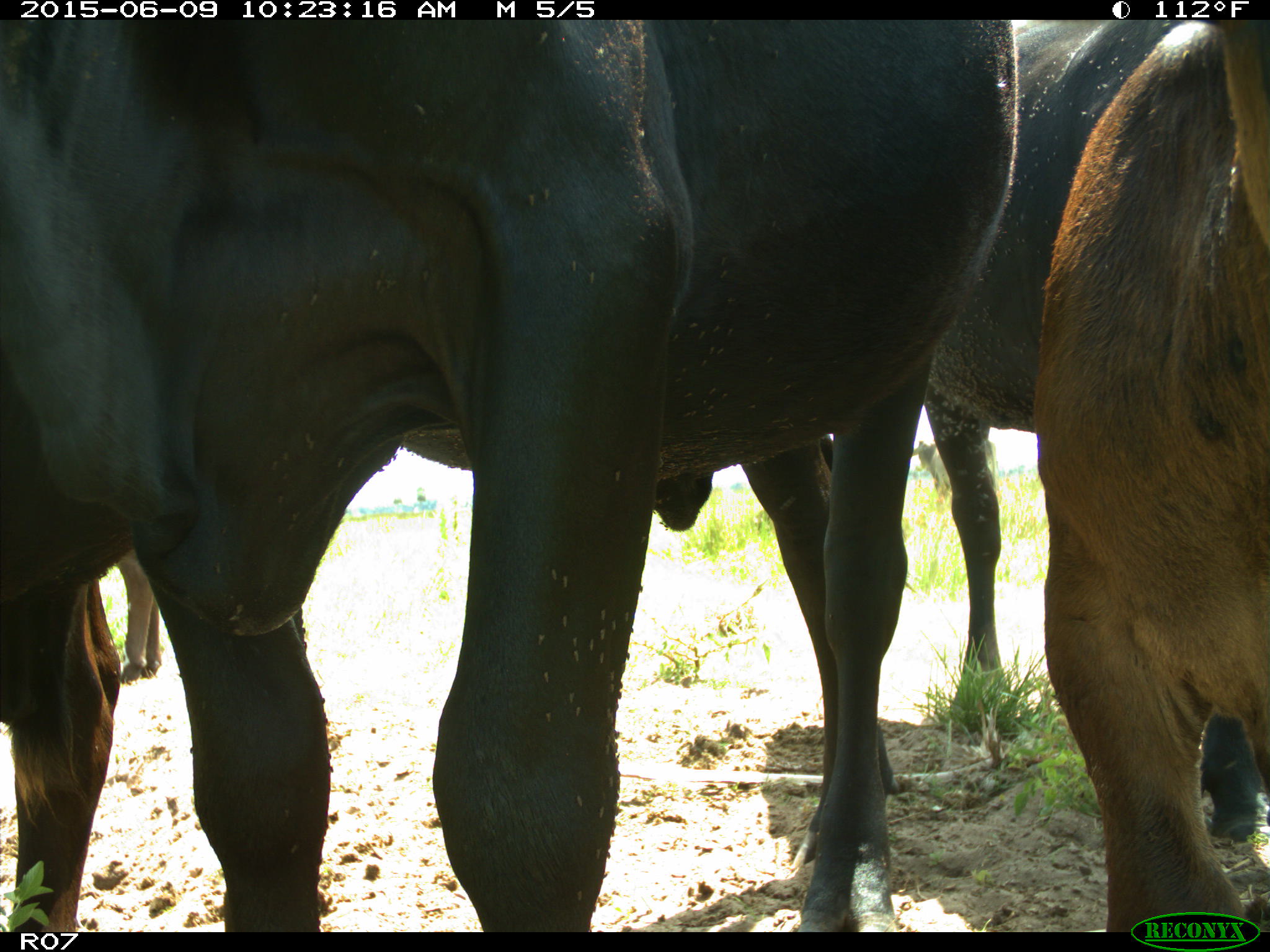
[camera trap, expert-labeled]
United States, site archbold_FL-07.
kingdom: Animalia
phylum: Chordata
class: Mammalia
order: Artiodactyla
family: Bovidae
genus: Bos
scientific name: Bos taurus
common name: domestic cow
Bos taurus (domestic cow).